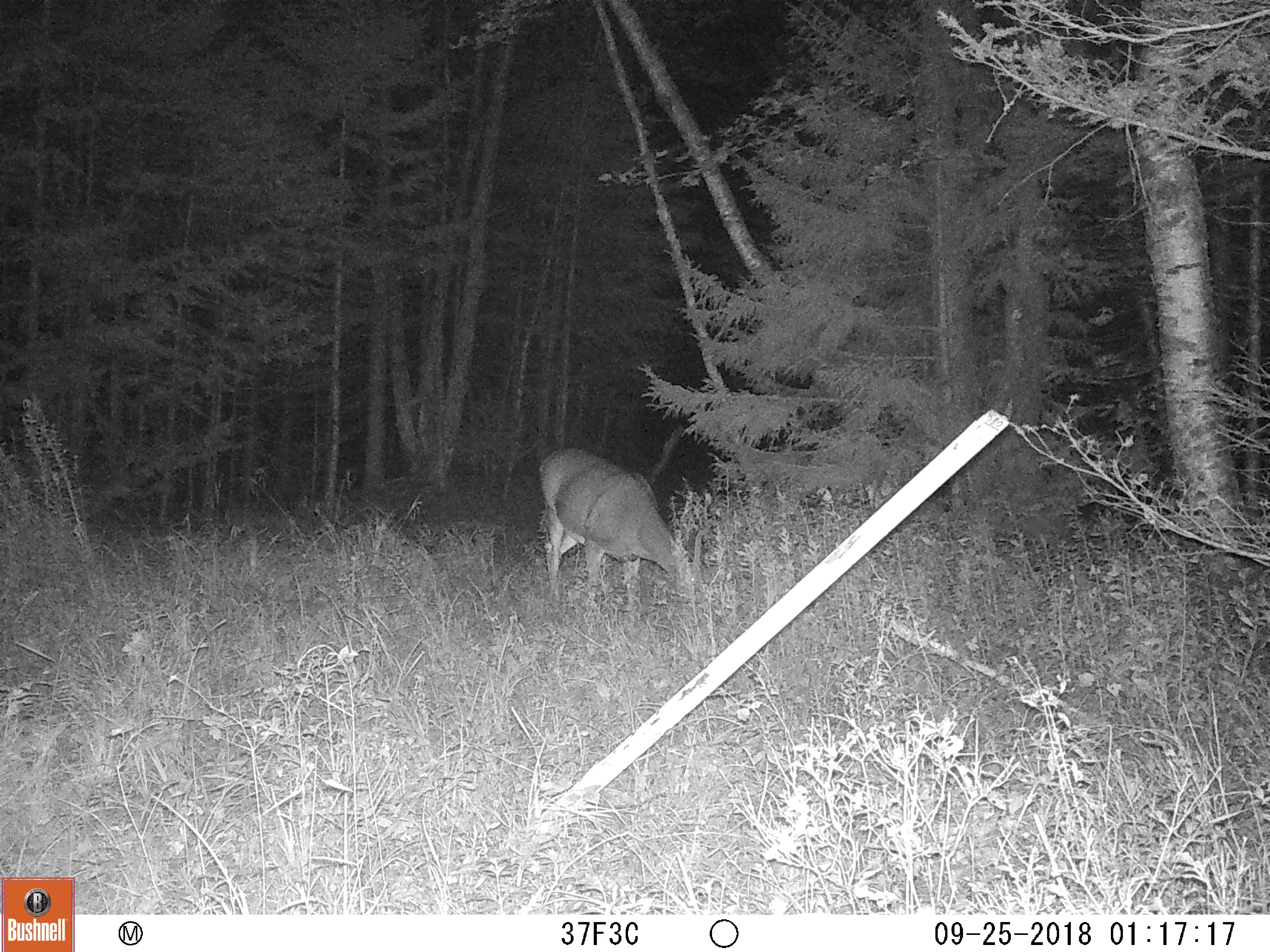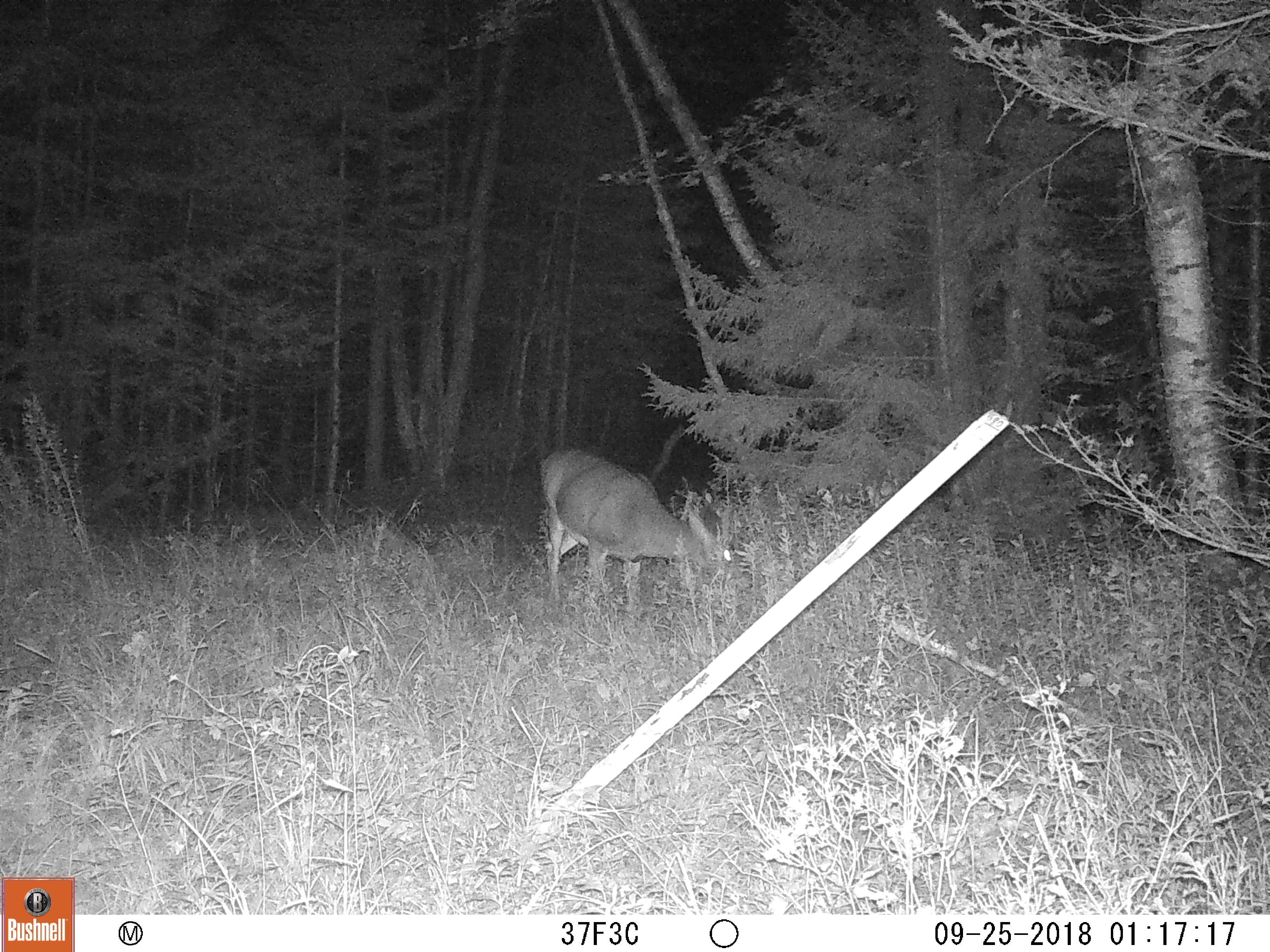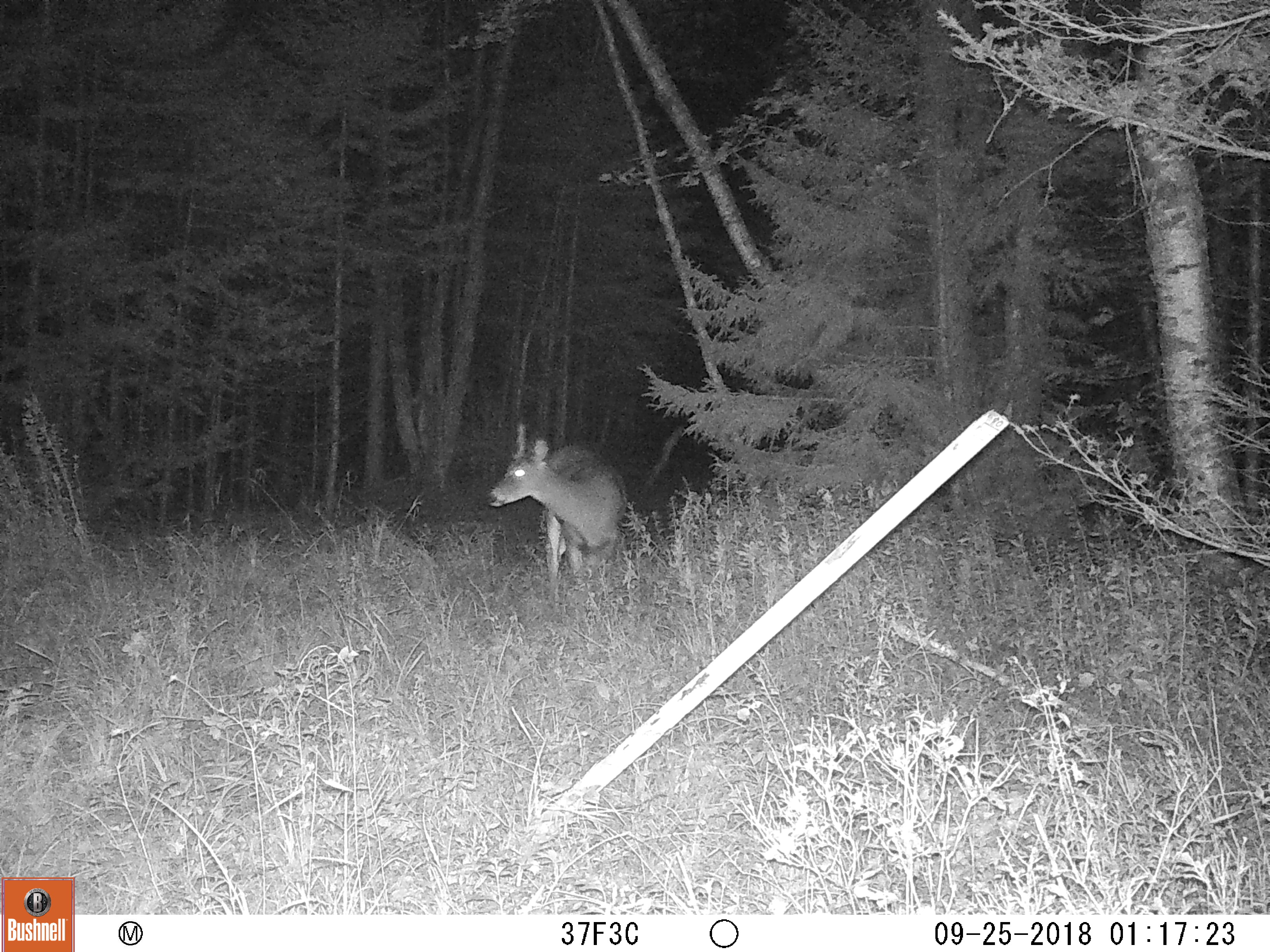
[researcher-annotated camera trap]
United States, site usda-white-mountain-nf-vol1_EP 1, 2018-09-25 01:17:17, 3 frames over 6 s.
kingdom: Animalia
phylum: Chordata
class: Mammalia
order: Artiodactyla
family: Cervidae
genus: Odocoileus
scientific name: Odocoileus virginianus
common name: white-tailed deer